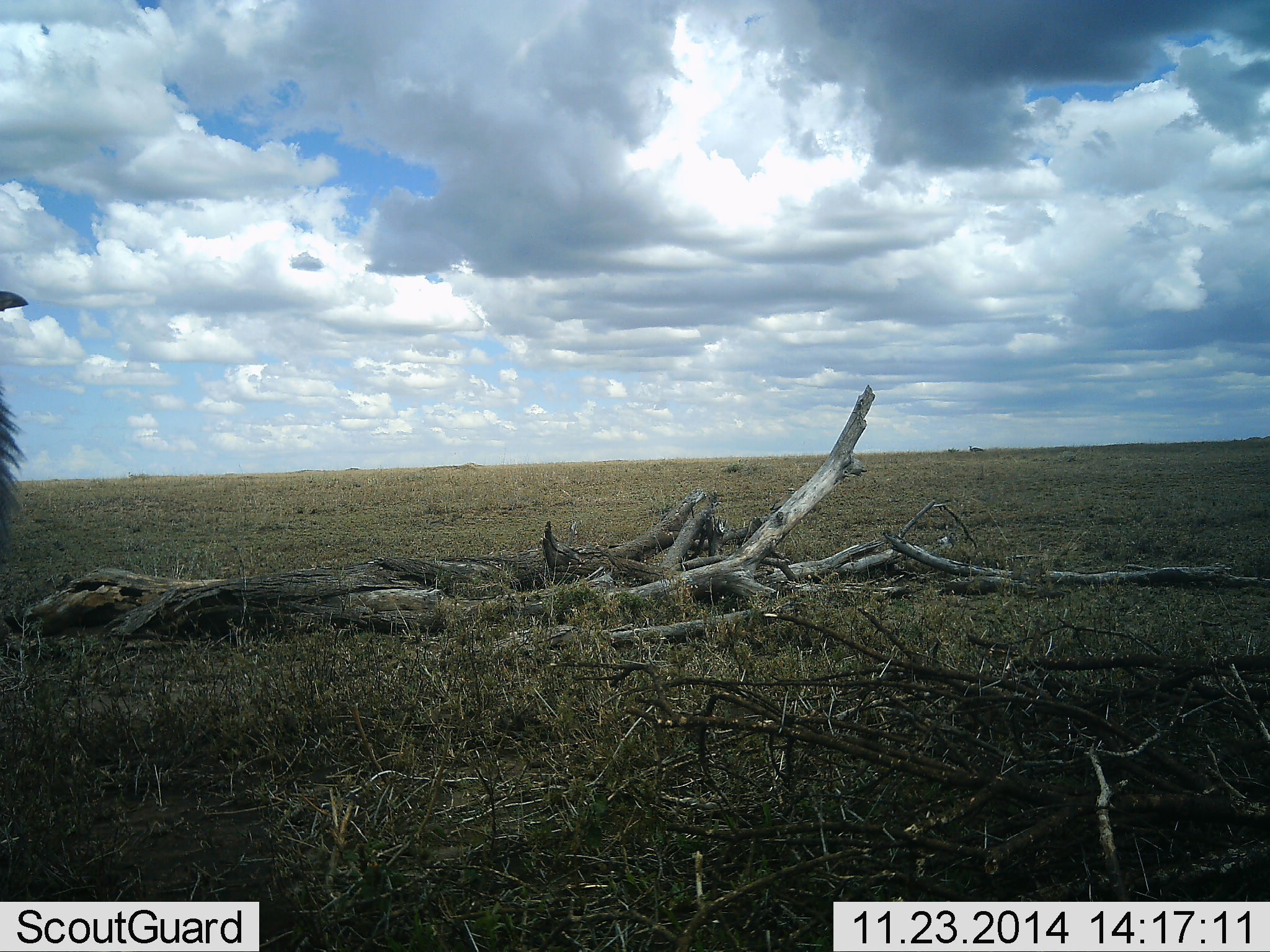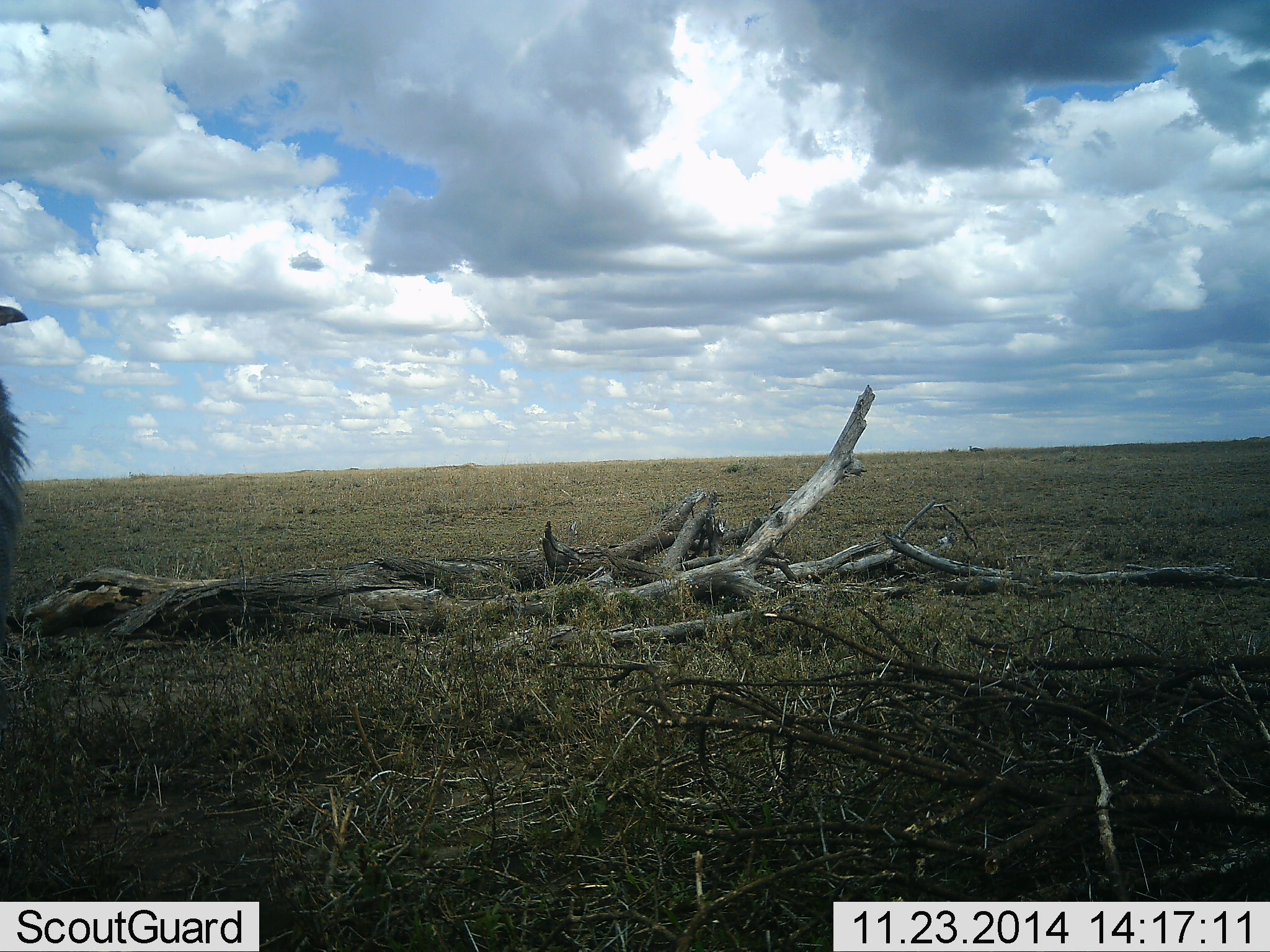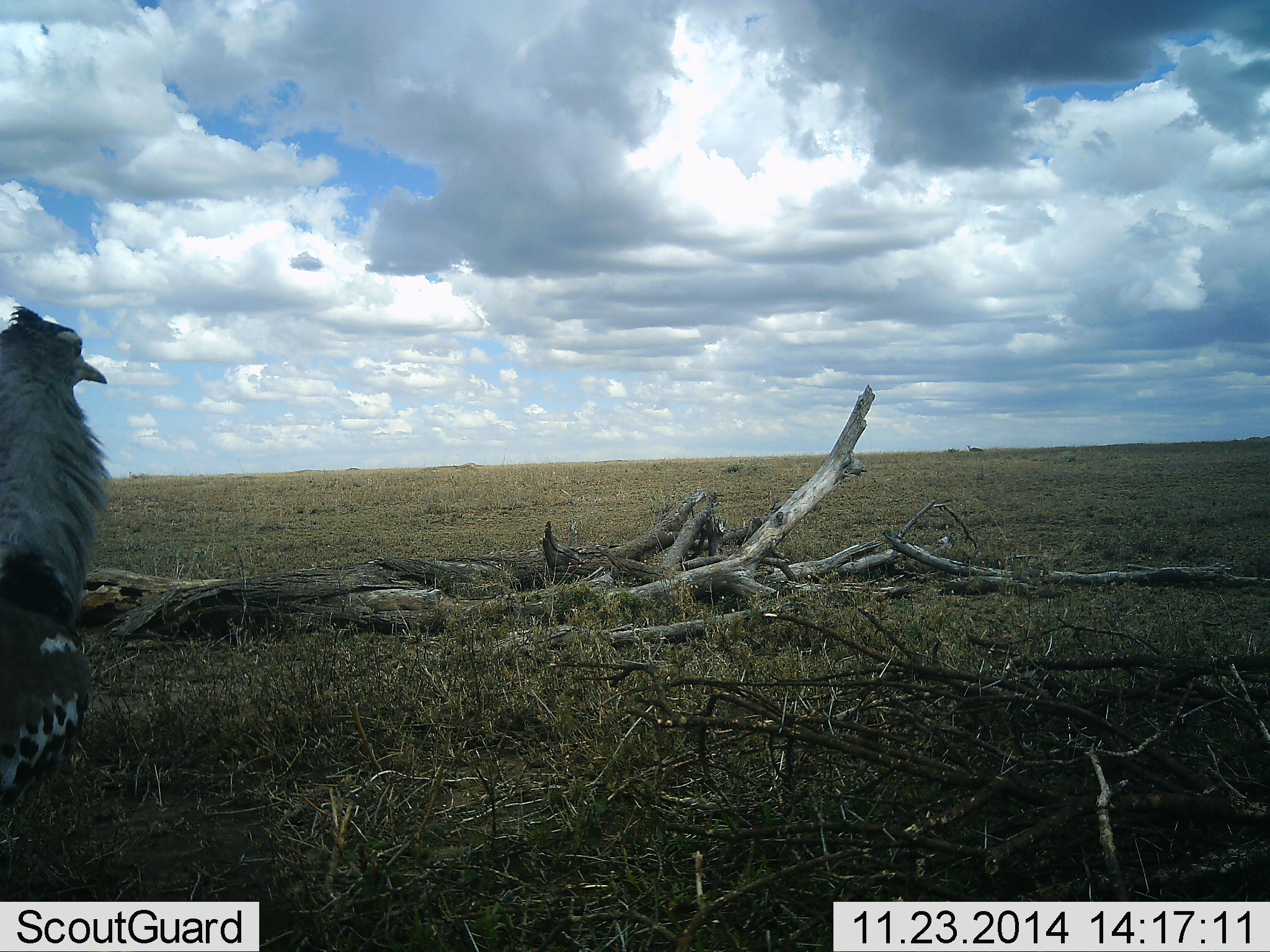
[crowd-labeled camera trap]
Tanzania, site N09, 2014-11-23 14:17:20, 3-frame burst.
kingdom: Animalia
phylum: Chordata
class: Aves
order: Otidiformes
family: Otididae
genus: Ardeotis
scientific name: Ardeotis kori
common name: kori bustard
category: koribustard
Koribustard (kori bustard) (Ardeotis kori), count 1. Behavior (volunteer vote fractions): standing 60%, resting 10%, moving 50%, interacting 0%. Young present (vote fraction): 0%. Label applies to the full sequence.